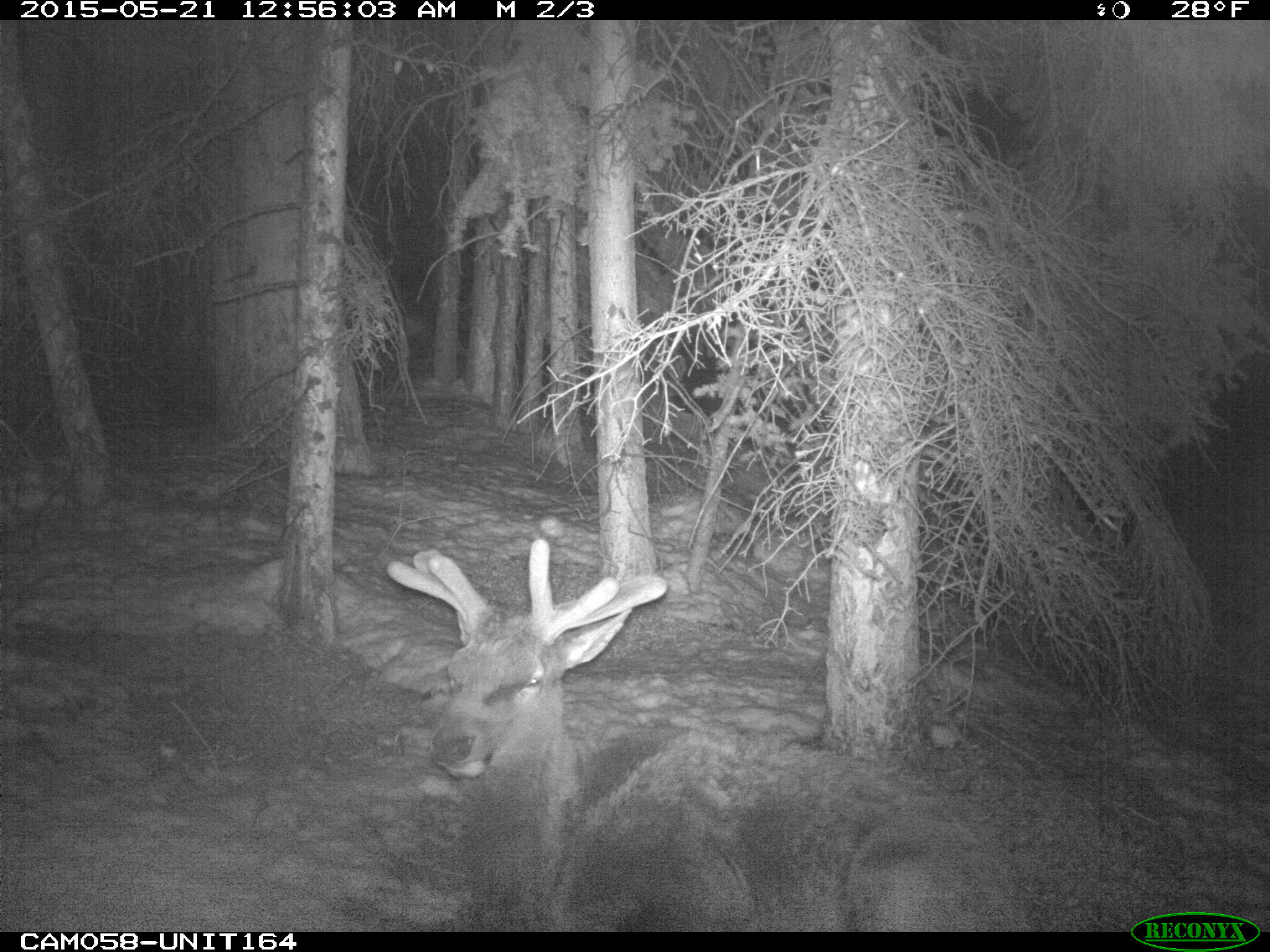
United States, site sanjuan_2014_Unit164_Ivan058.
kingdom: Animalia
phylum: Chordata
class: Mammalia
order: Artiodactyla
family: Cervidae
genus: Cervus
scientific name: Cervus elaphus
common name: red deer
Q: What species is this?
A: Cervus elaphus (red deer).